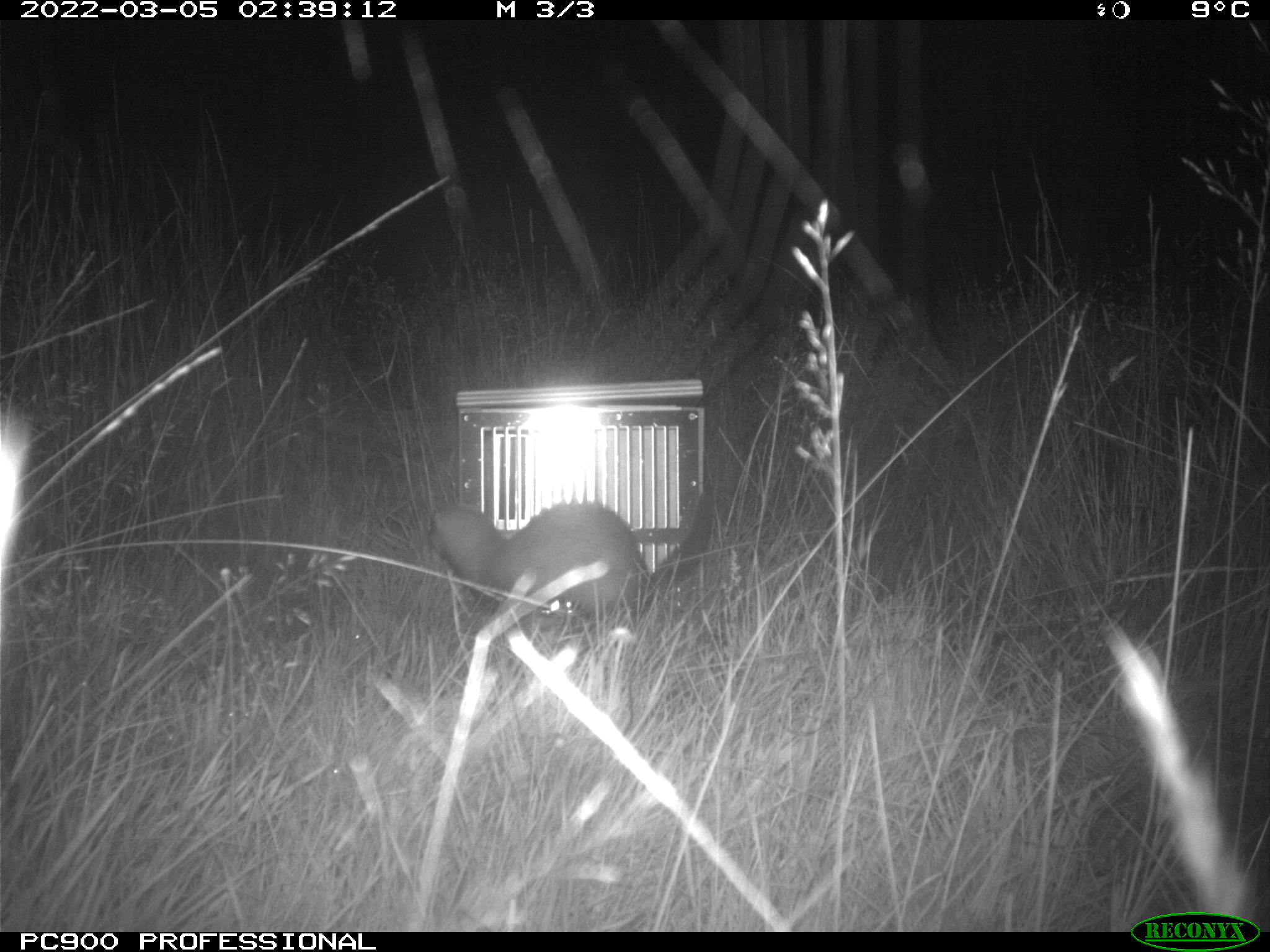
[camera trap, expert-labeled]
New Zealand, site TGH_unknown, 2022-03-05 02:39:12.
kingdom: Animalia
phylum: Chordata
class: Mammalia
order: Carnivora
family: Mustelidae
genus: Mustela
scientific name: Mustela furo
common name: ferret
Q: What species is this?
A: Ferret (Mustela furo).